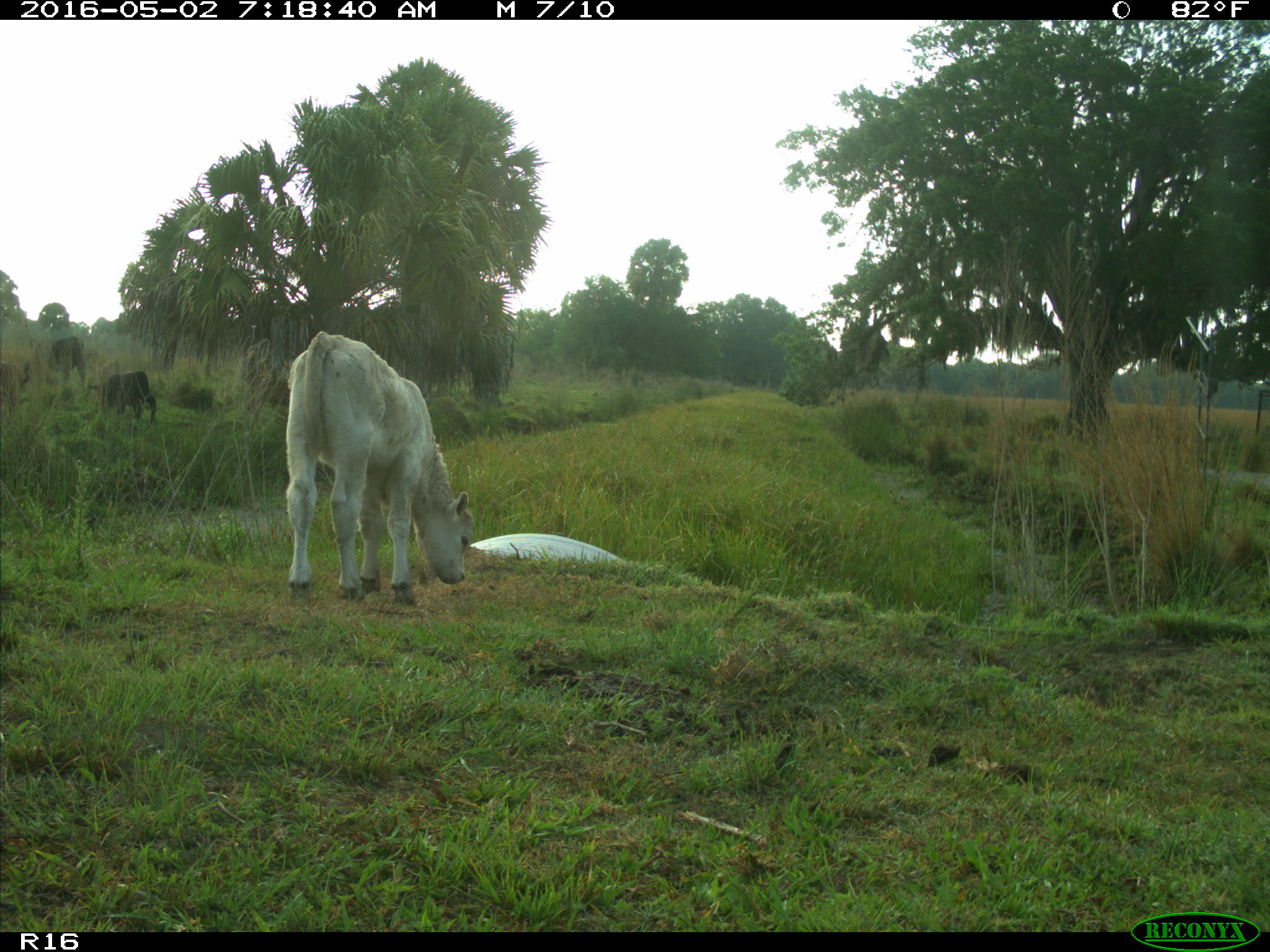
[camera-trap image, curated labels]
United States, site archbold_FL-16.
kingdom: Animalia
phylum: Chordata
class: Mammalia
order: Artiodactyla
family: Bovidae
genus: Bos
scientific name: Bos taurus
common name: domestic cow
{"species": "Bos taurus (domestic cow)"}